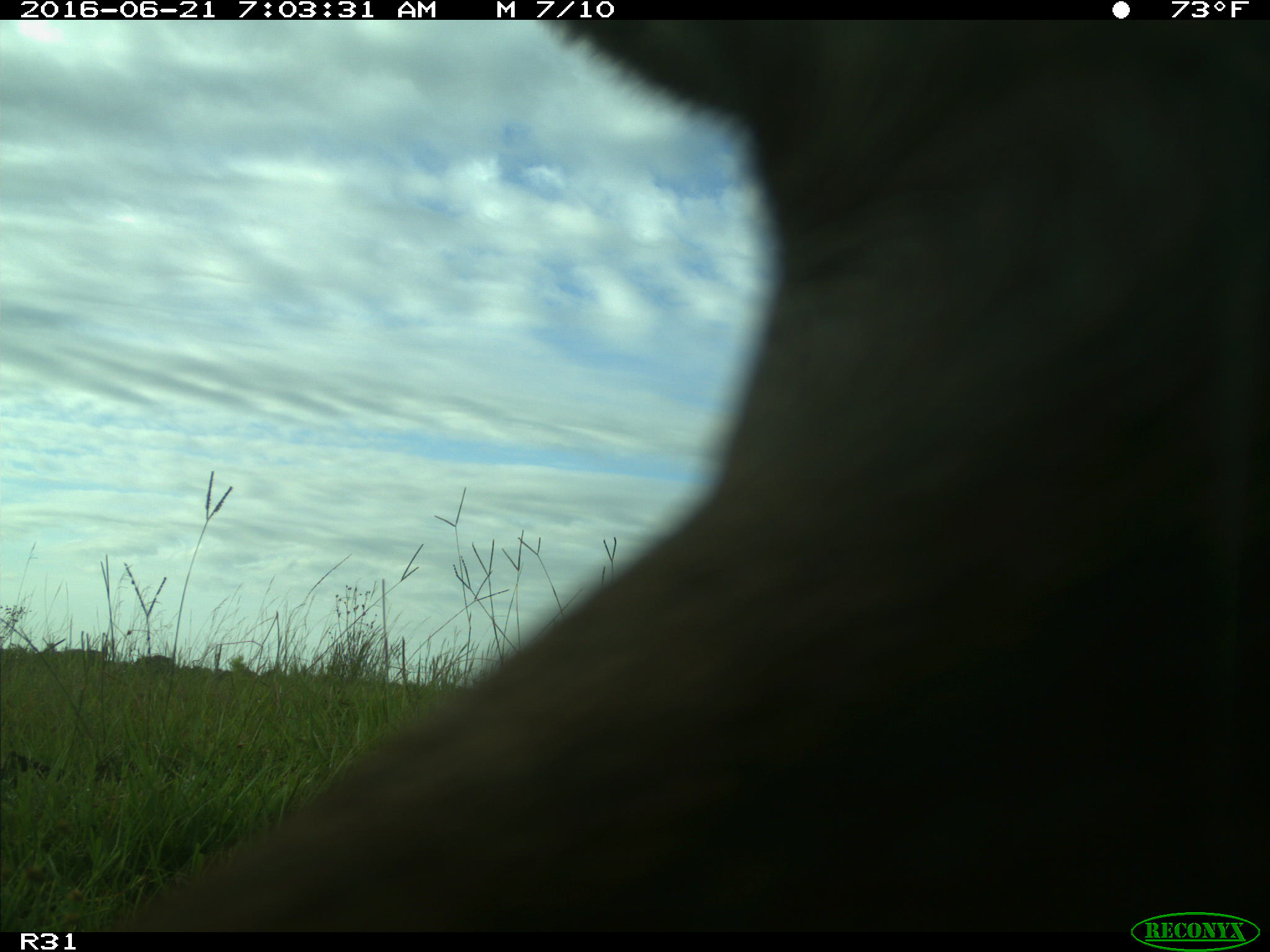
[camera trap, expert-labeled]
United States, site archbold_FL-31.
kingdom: Animalia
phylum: Chordata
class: Mammalia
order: Artiodactyla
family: Bovidae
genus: Bos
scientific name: Bos taurus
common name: domestic cow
Bos taurus (domestic cow).